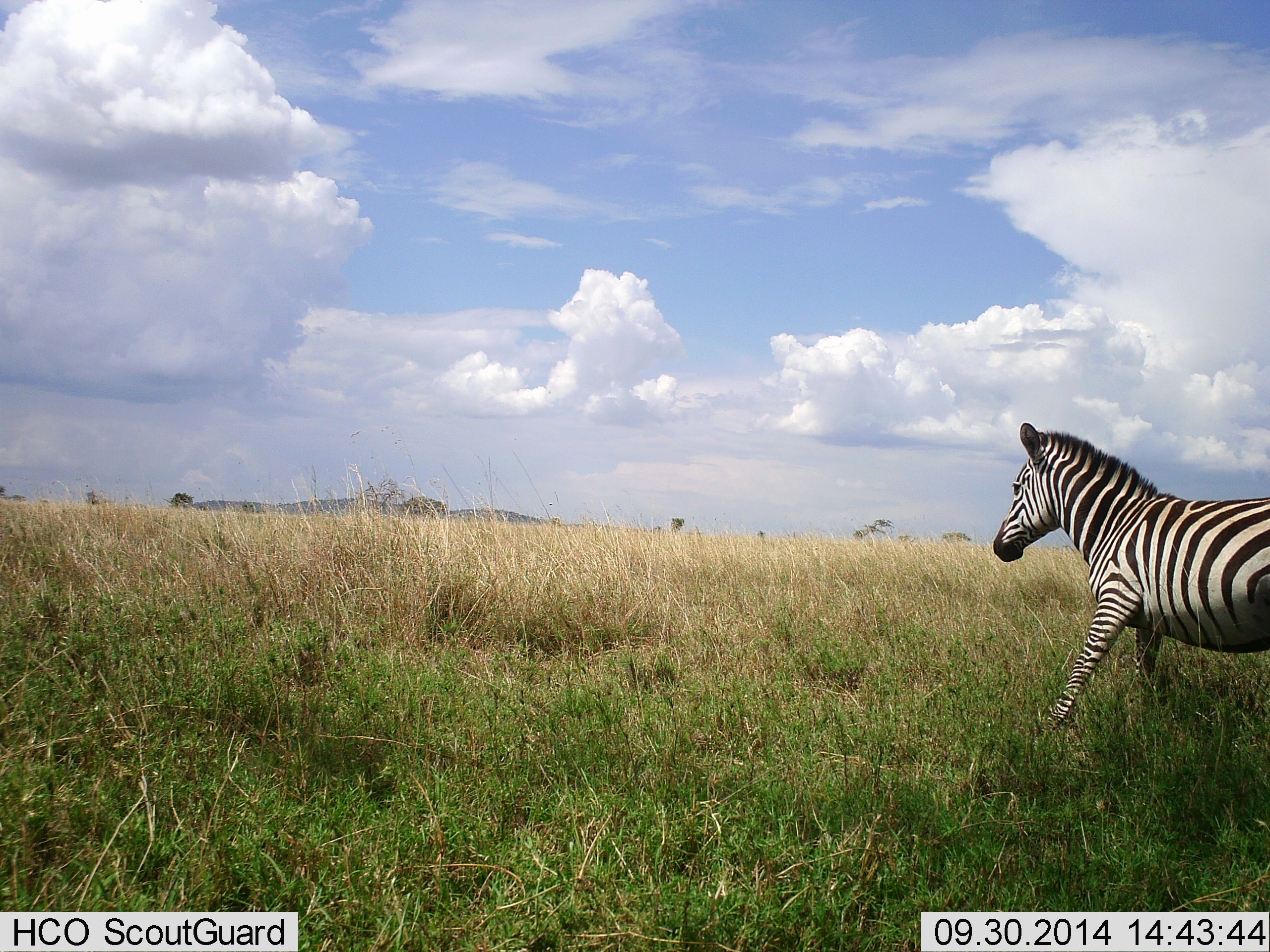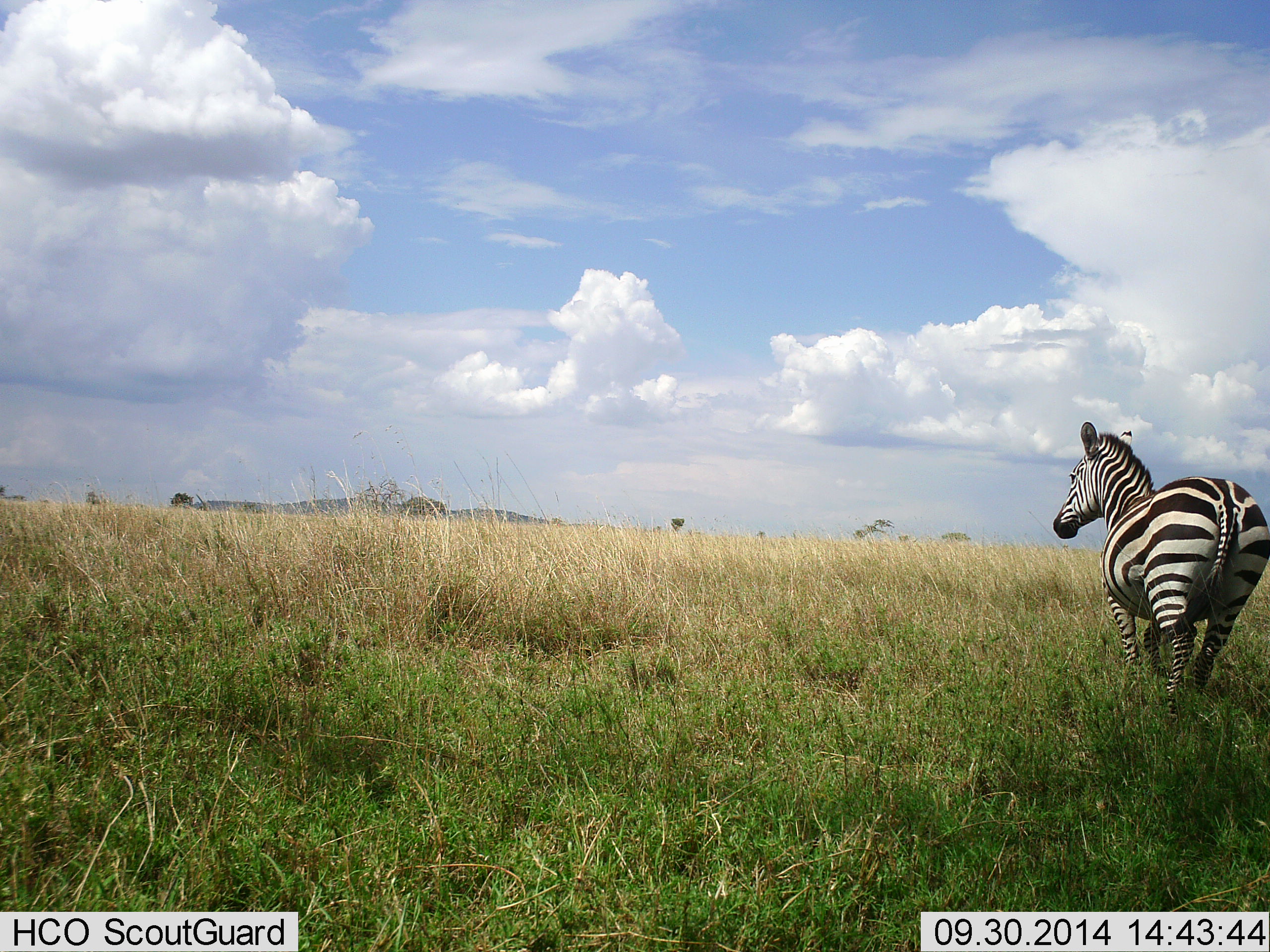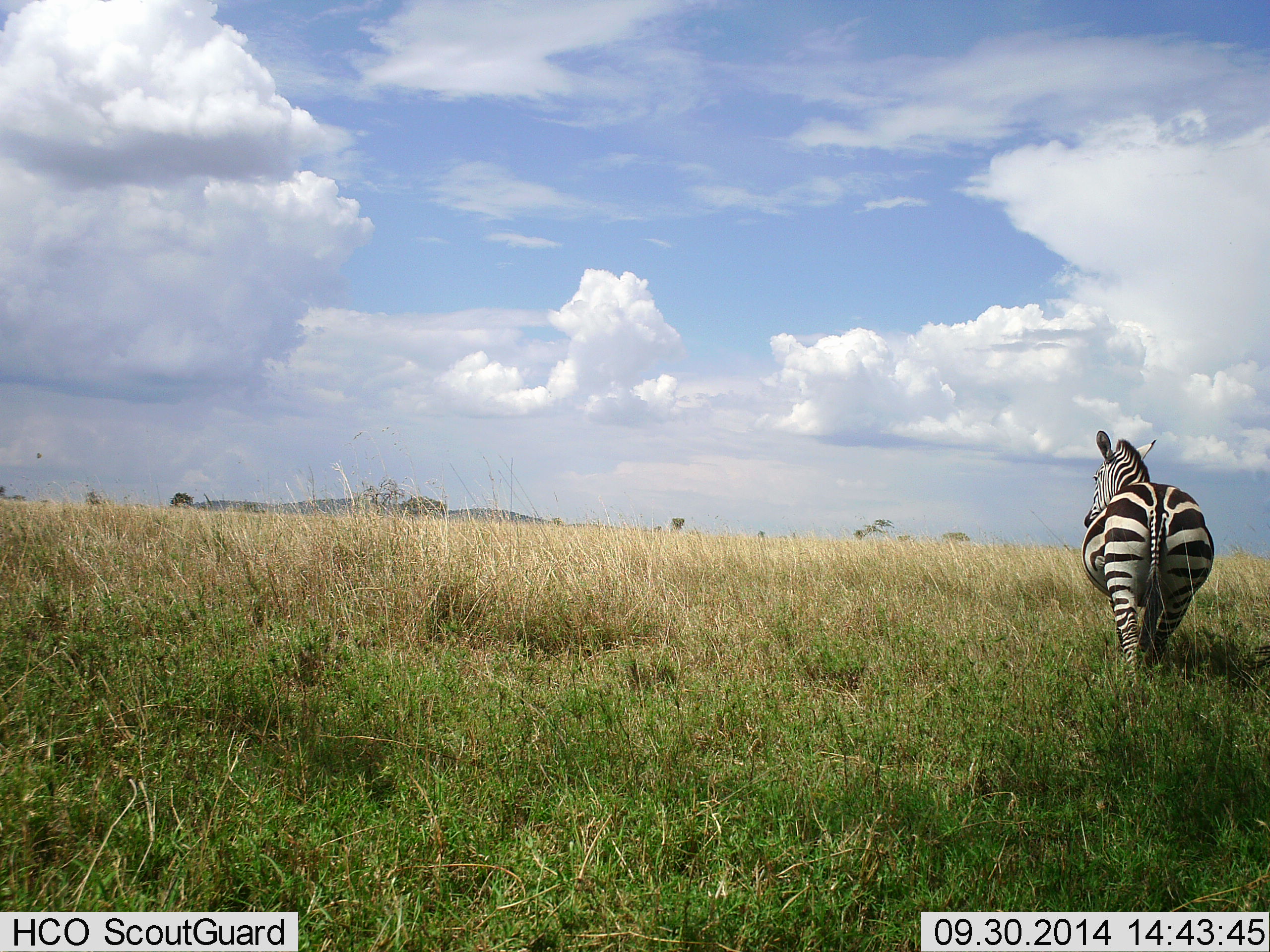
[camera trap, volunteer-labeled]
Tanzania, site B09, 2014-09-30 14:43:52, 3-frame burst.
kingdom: Animalia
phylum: Chordata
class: Mammalia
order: Perissodactyla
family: Equidae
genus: Equus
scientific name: Equus quagga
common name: plains zebra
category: zebra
Zebra (plains zebra) (Equus quagga), count 1. Behavior (volunteer vote fractions): standing 0%, resting 0%, moving 100%, interacting 0%. Young present (vote fraction): 0%. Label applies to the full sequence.